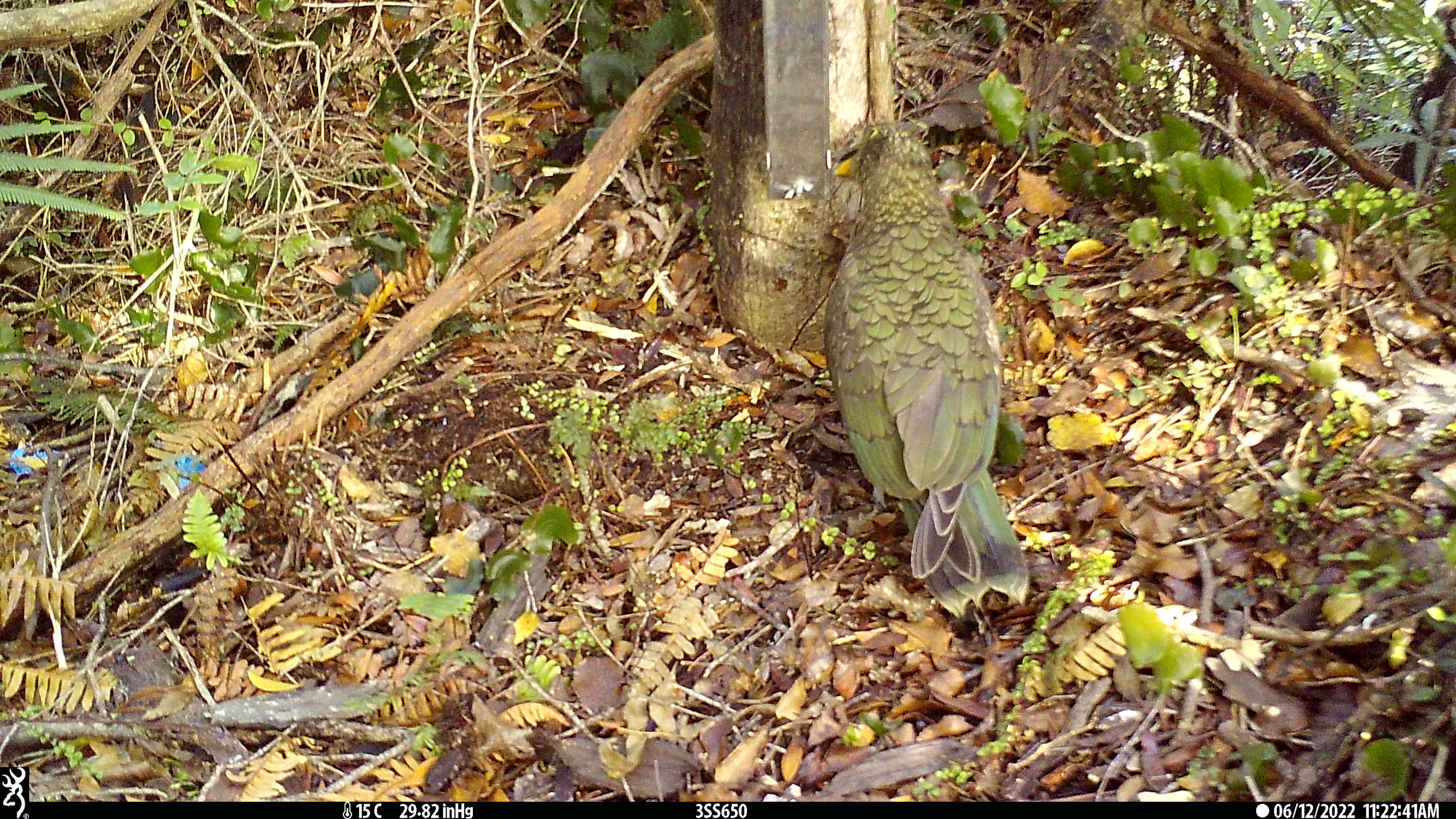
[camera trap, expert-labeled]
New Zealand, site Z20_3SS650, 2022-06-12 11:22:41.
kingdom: Animalia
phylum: Chordata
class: Aves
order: Psittaciformes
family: Strigopidae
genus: Nestor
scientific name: Nestor notabilis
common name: kea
Kea (Nestor notabilis).